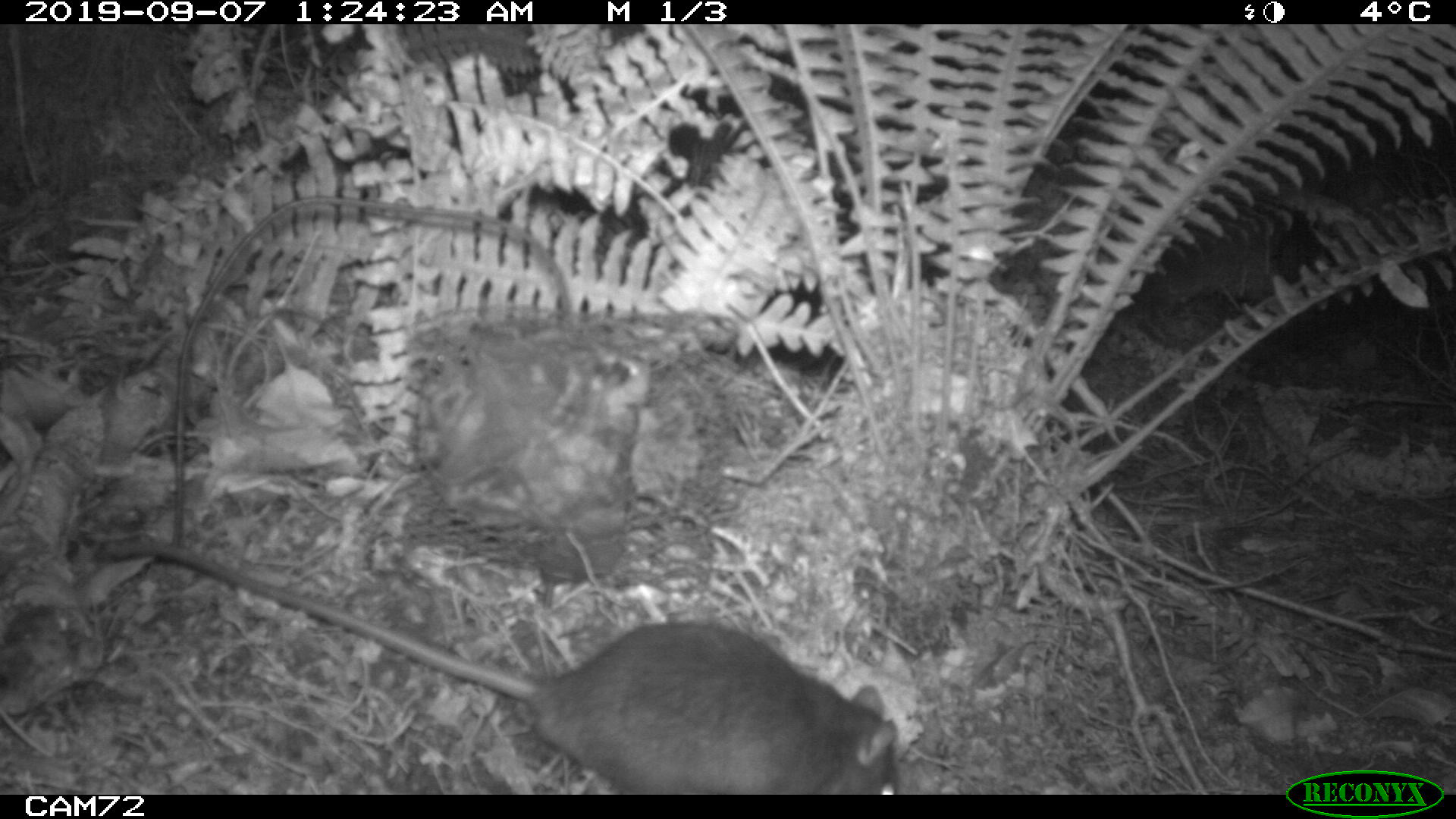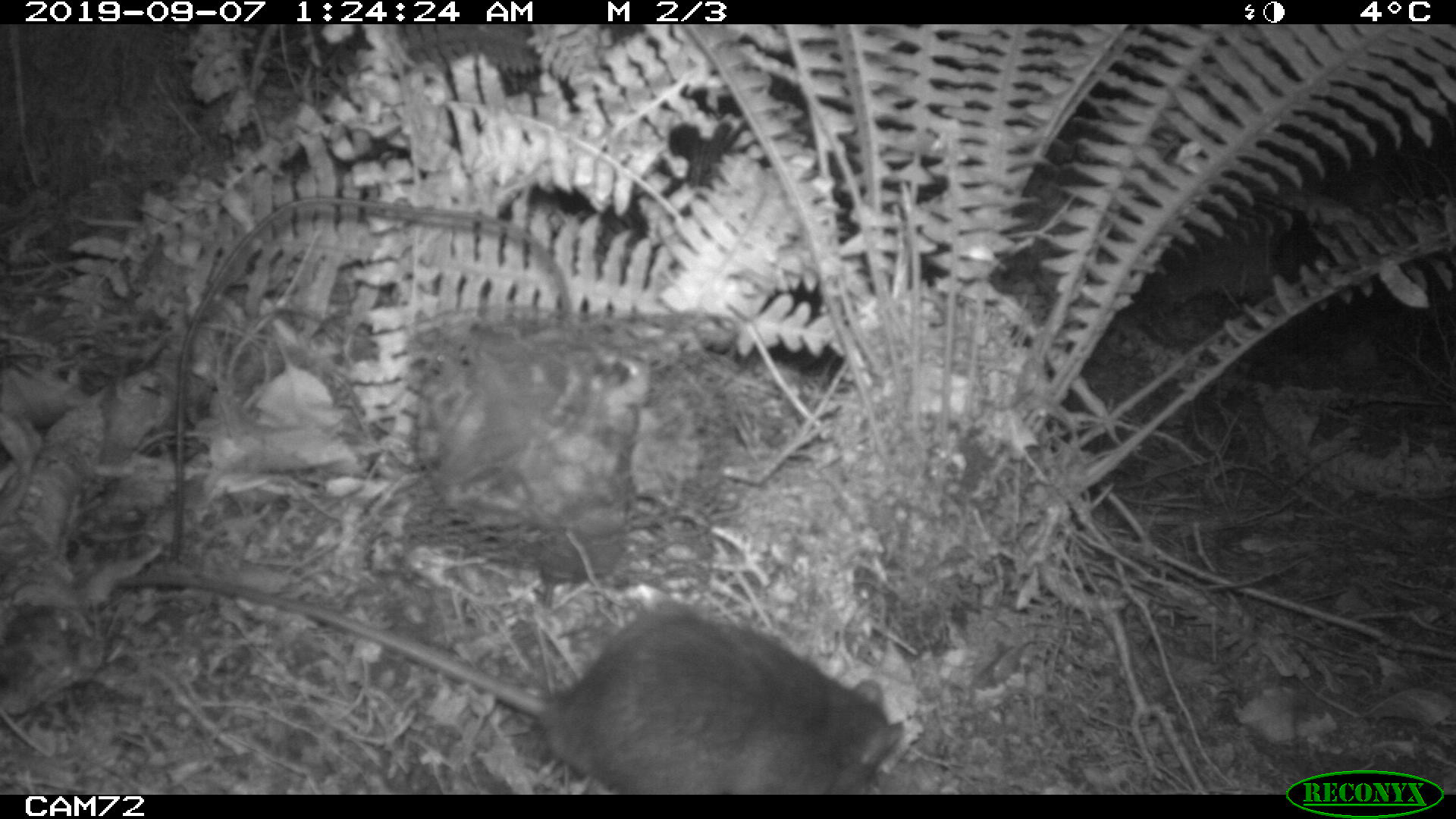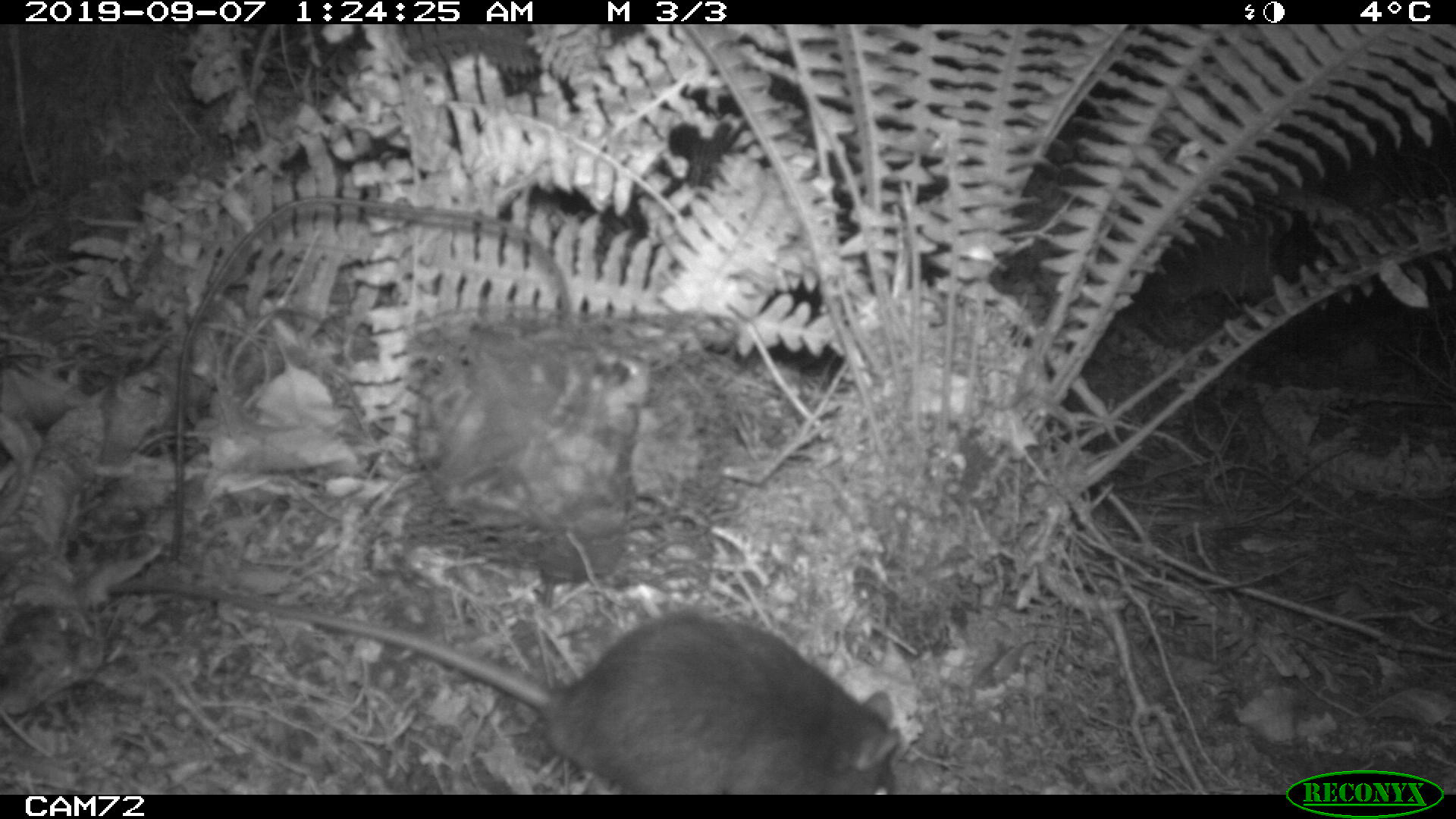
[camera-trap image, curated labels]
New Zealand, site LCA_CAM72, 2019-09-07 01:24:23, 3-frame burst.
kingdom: Animalia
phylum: Chordata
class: Mammalia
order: Rodentia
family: Muridae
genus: Rattus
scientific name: Rattus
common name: rat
Rat (Rattus).